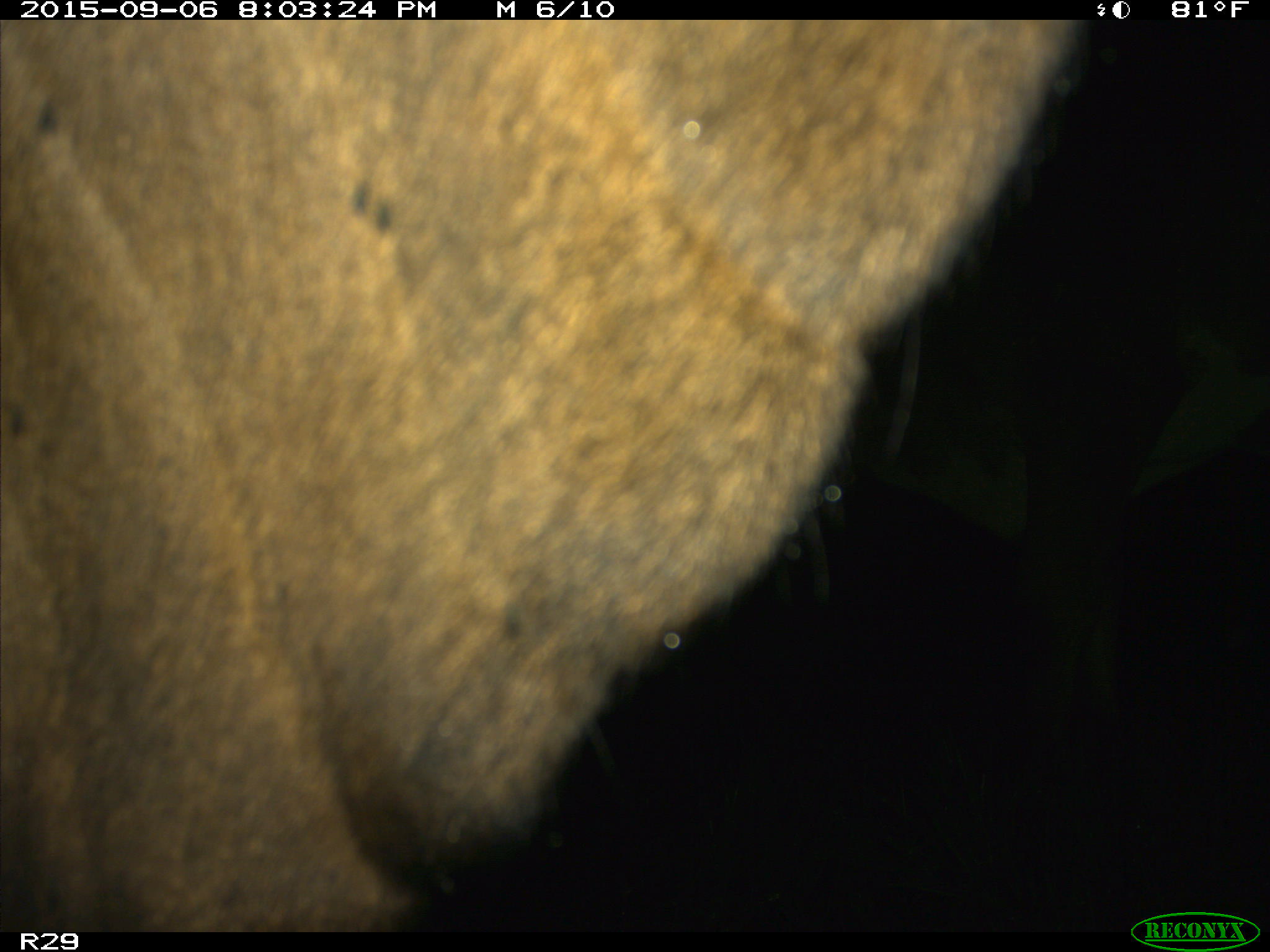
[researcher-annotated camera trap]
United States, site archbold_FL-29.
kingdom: Animalia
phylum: Chordata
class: Mammalia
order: Artiodactyla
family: Bovidae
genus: Bos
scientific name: Bos taurus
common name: domestic cow